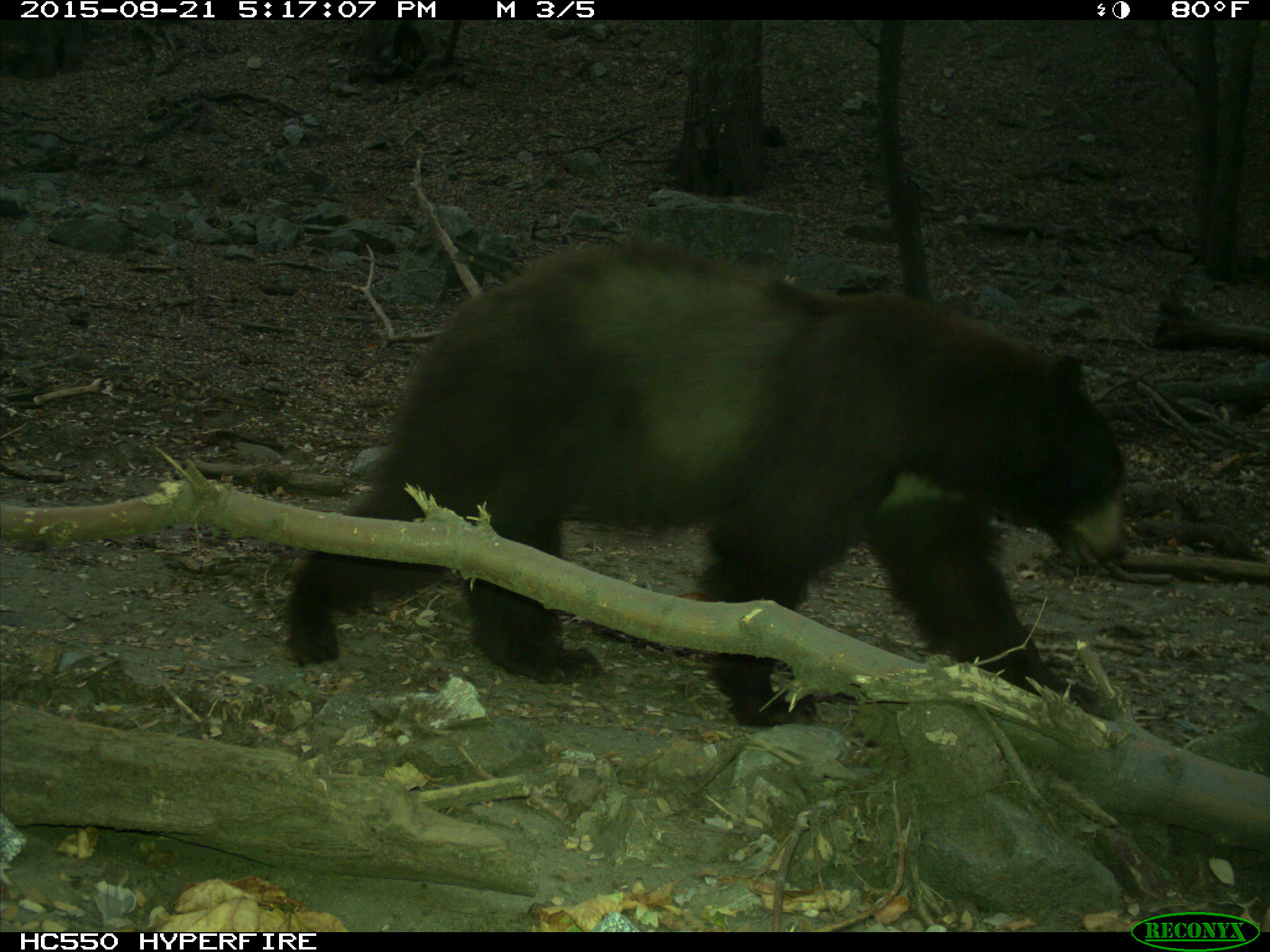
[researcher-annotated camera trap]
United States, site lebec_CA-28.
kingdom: Animalia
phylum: Chordata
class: Mammalia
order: Carnivora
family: Ursidae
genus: Ursus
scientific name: Ursus americanus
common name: american black bear